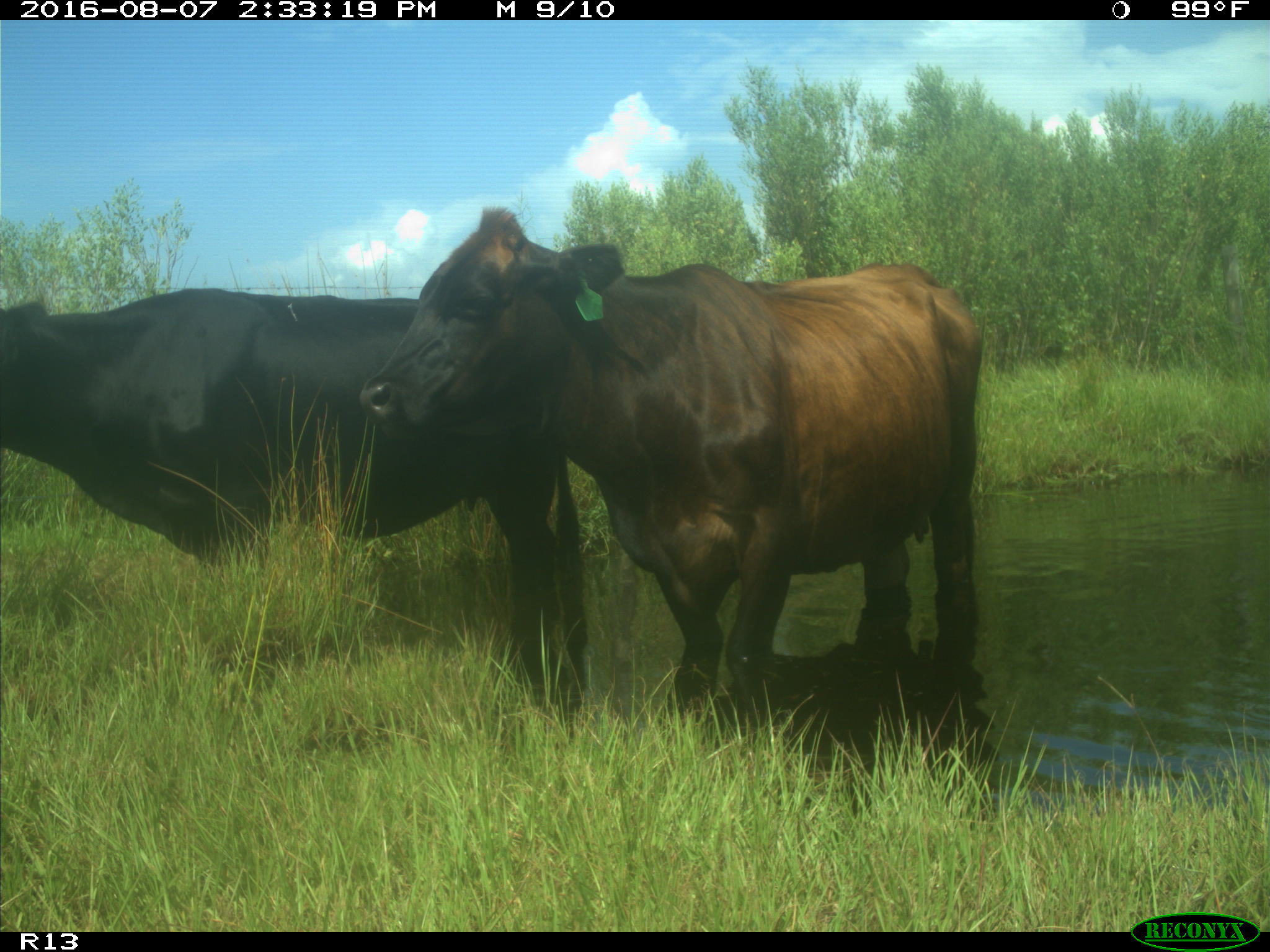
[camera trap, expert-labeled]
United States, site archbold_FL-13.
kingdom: Animalia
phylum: Chordata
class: Mammalia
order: Artiodactyla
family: Bovidae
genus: Bos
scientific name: Bos taurus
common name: domestic cow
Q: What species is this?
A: Bos taurus (domestic cow).